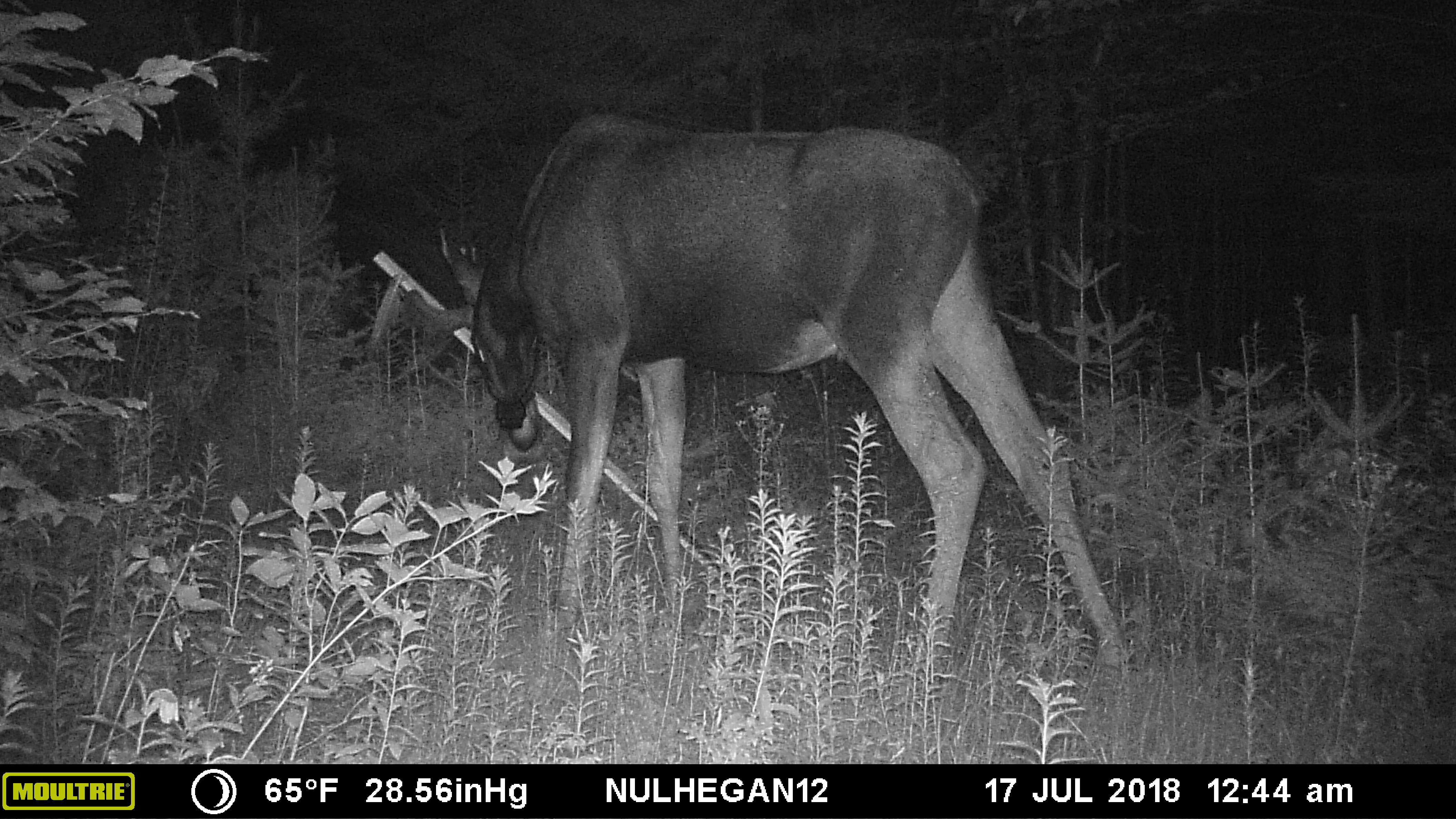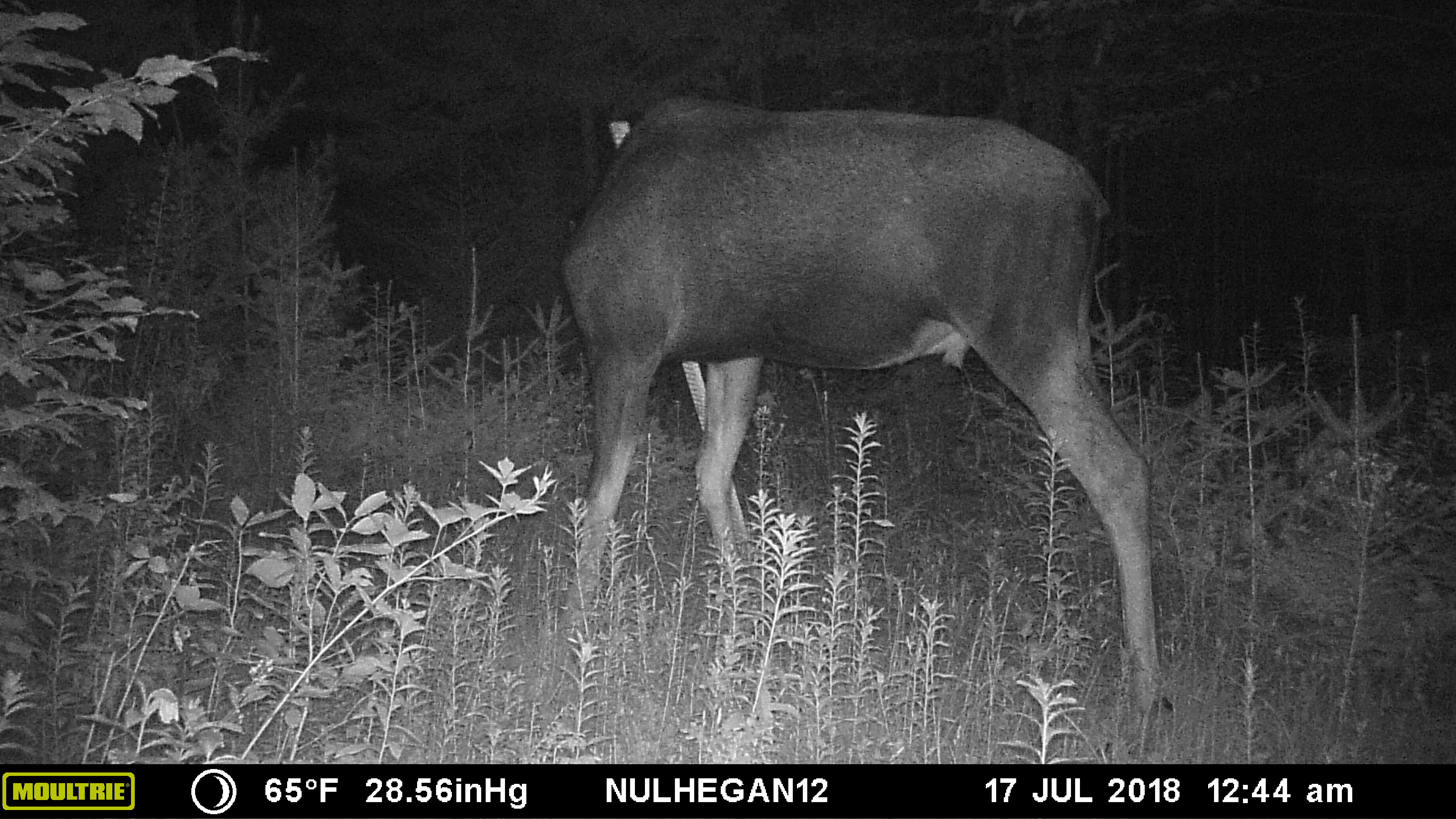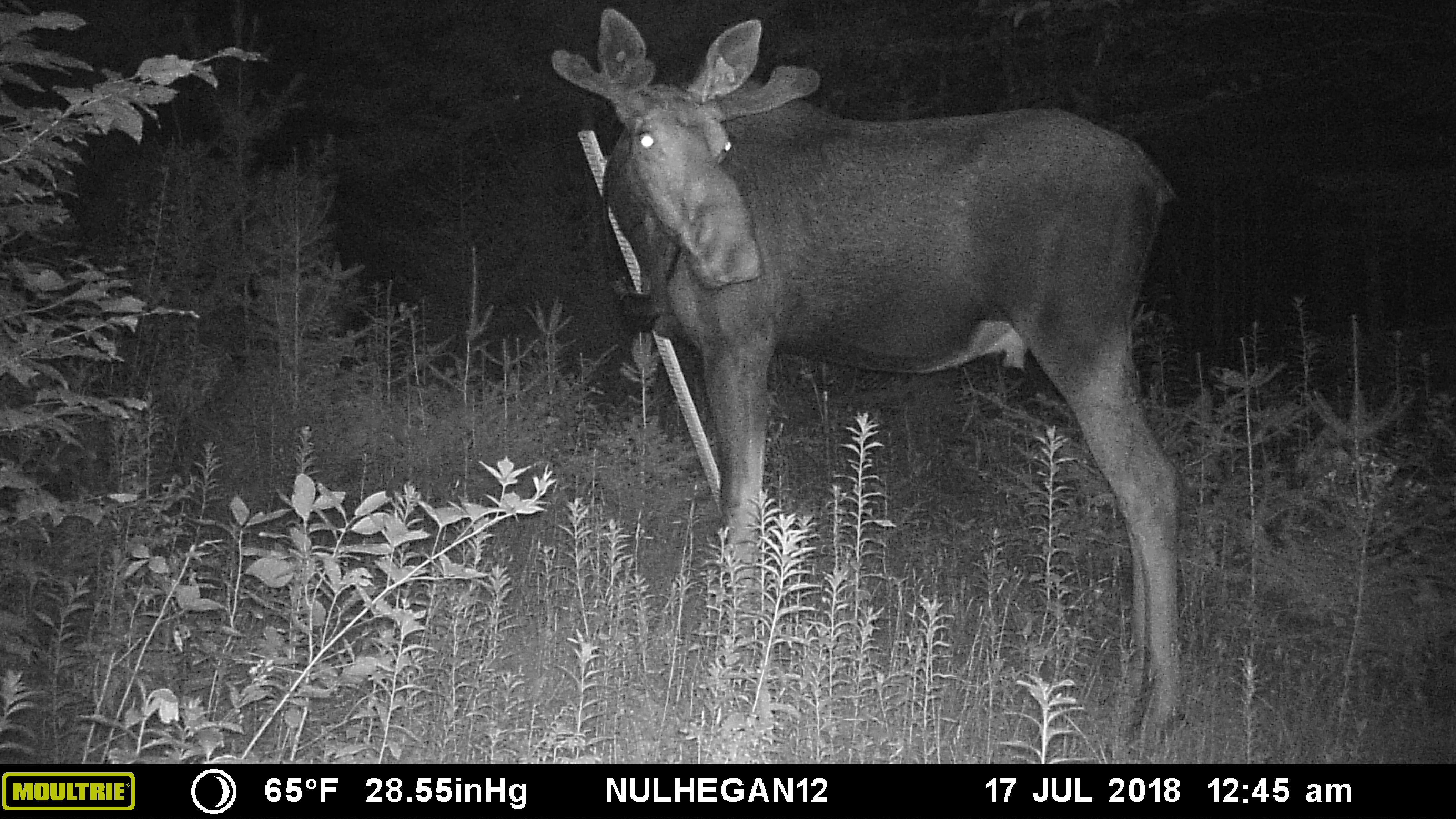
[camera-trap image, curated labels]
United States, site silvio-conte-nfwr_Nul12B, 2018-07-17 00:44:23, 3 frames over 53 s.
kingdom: Animalia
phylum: Chordata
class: Mammalia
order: Artiodactyla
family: Cervidae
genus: Alces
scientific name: Alces alces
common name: moose